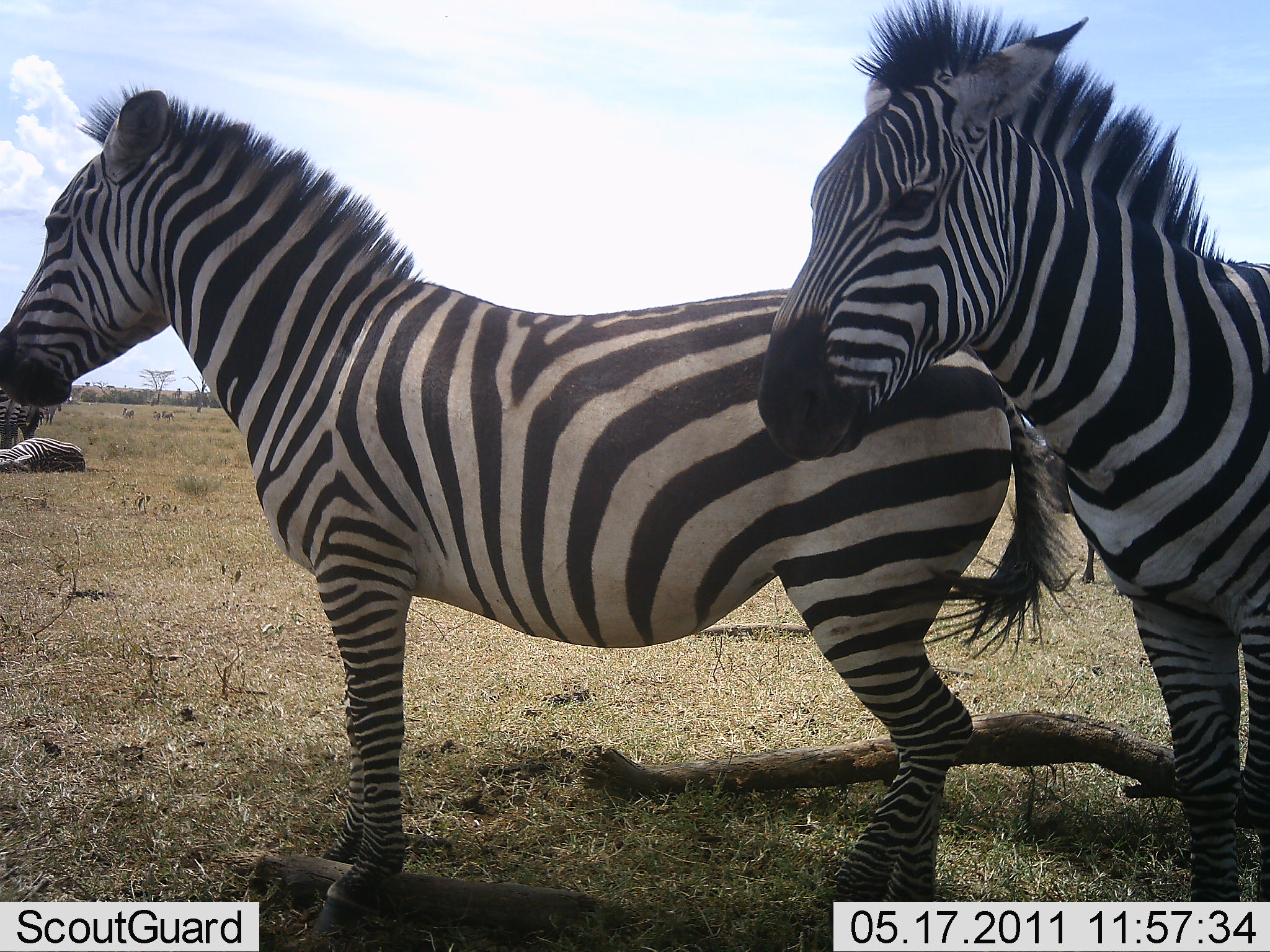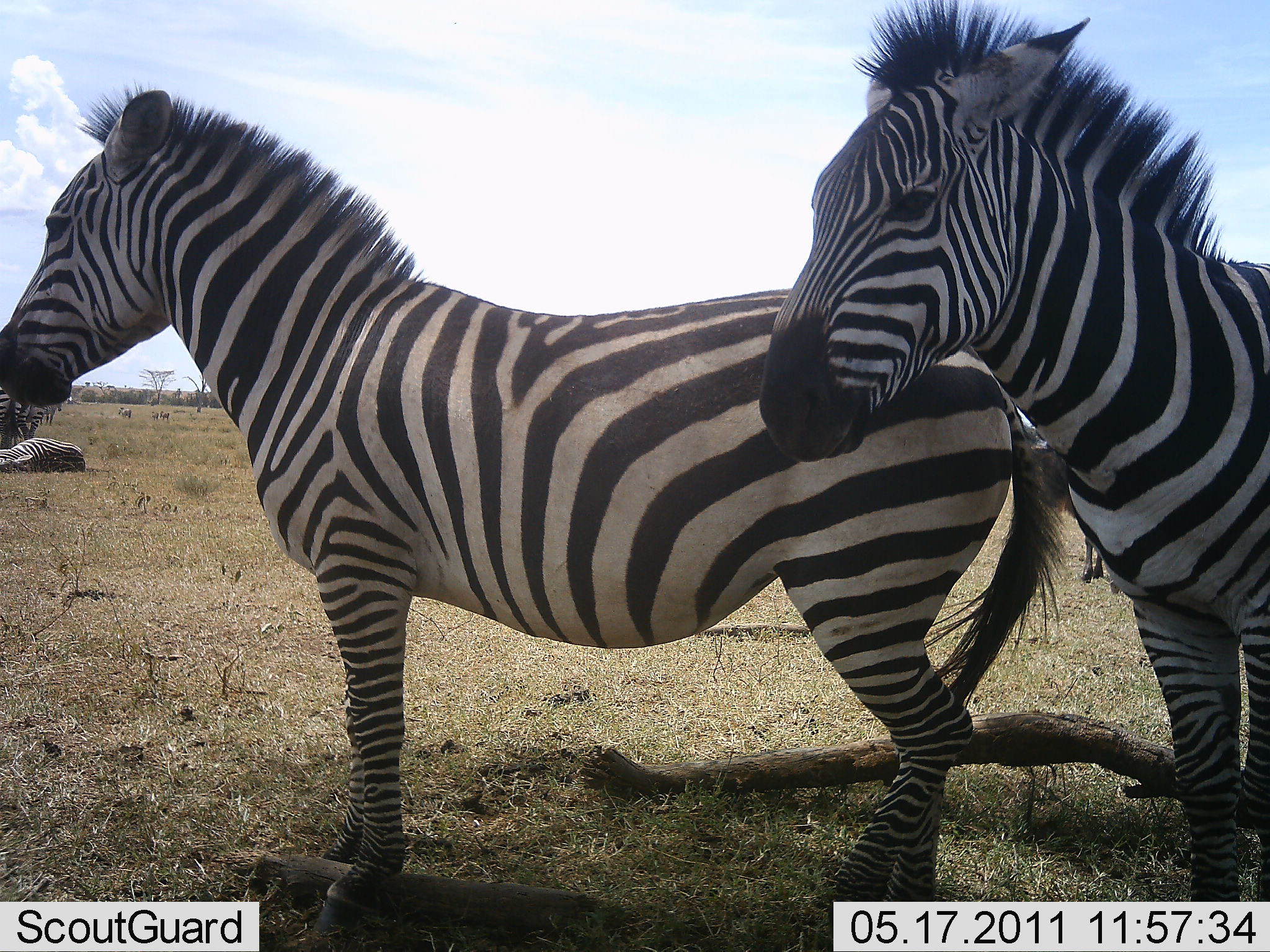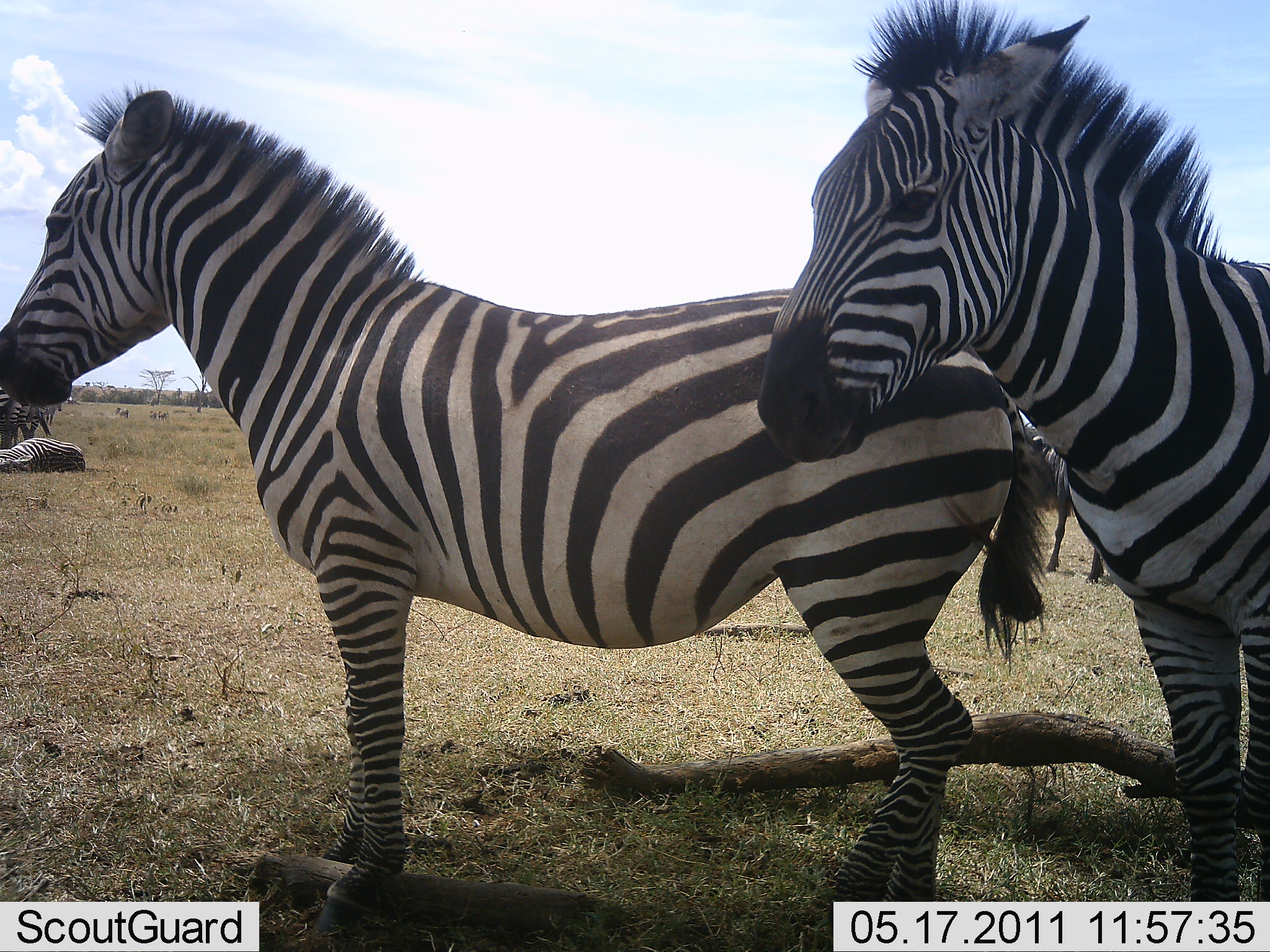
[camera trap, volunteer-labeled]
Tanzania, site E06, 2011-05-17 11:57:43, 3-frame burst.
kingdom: Animalia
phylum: Chordata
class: Mammalia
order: Perissodactyla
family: Equidae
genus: Equus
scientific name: Equus quagga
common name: plains zebra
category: zebra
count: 4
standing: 100%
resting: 54%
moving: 8%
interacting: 0%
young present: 0%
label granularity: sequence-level